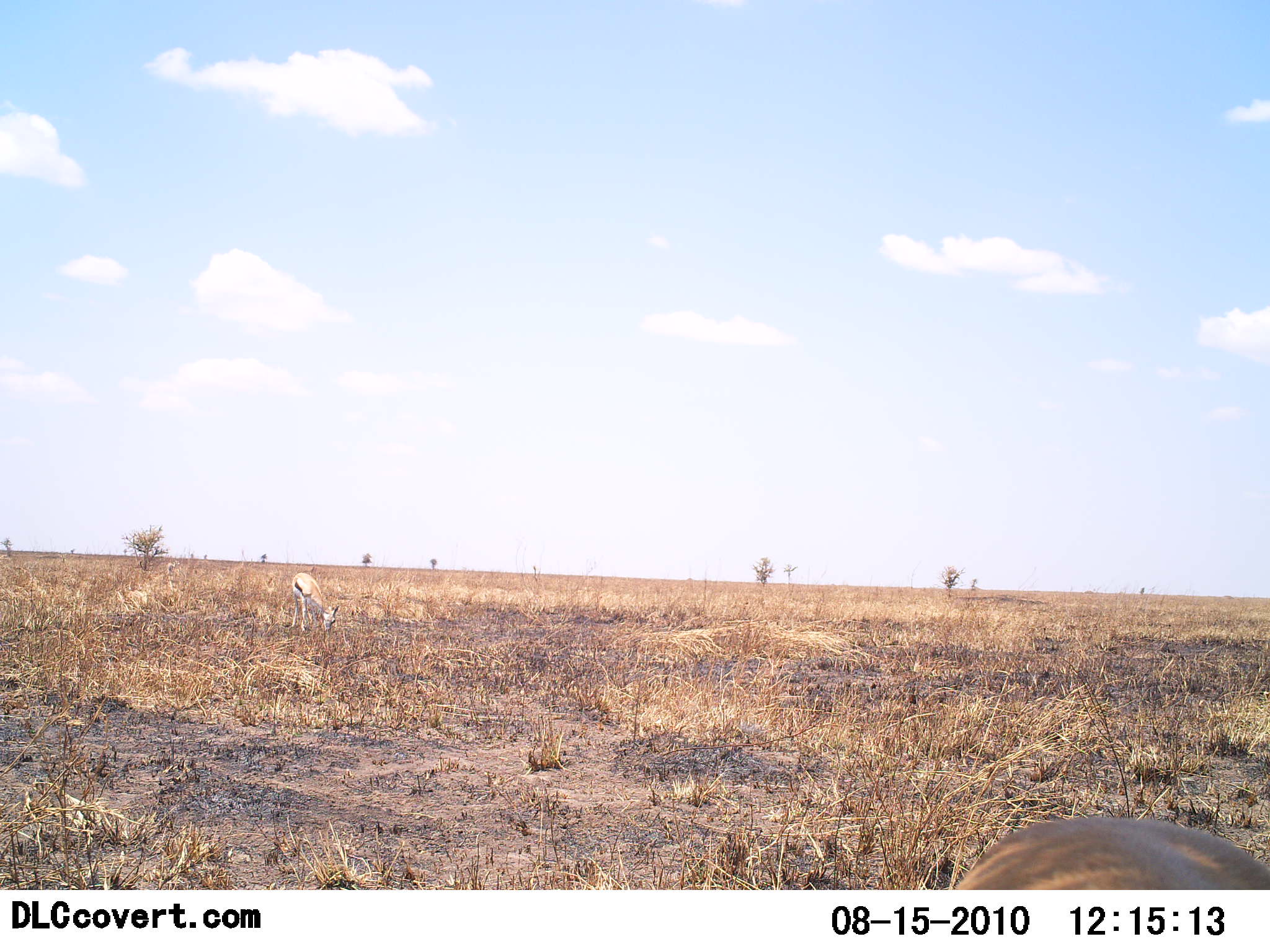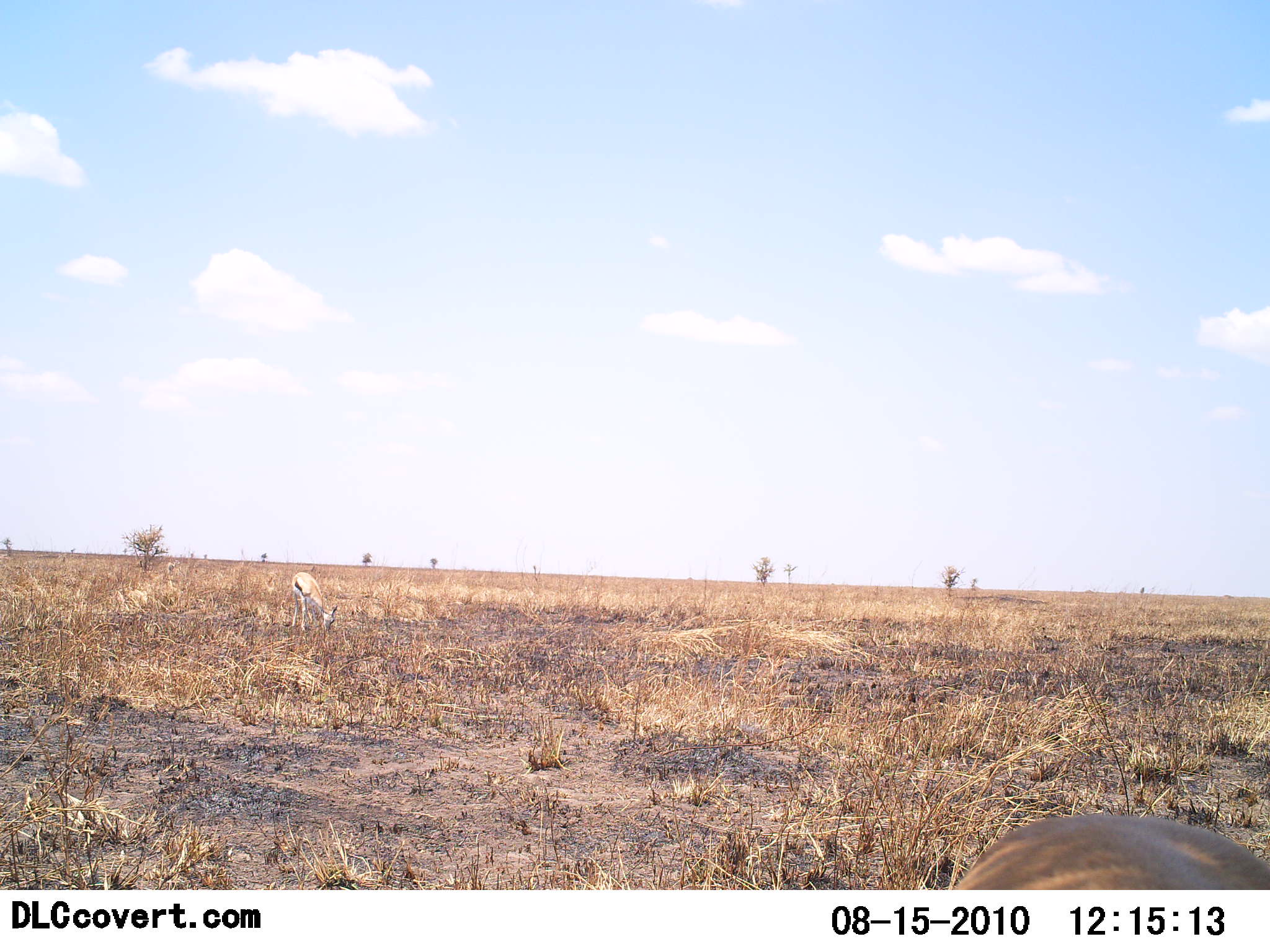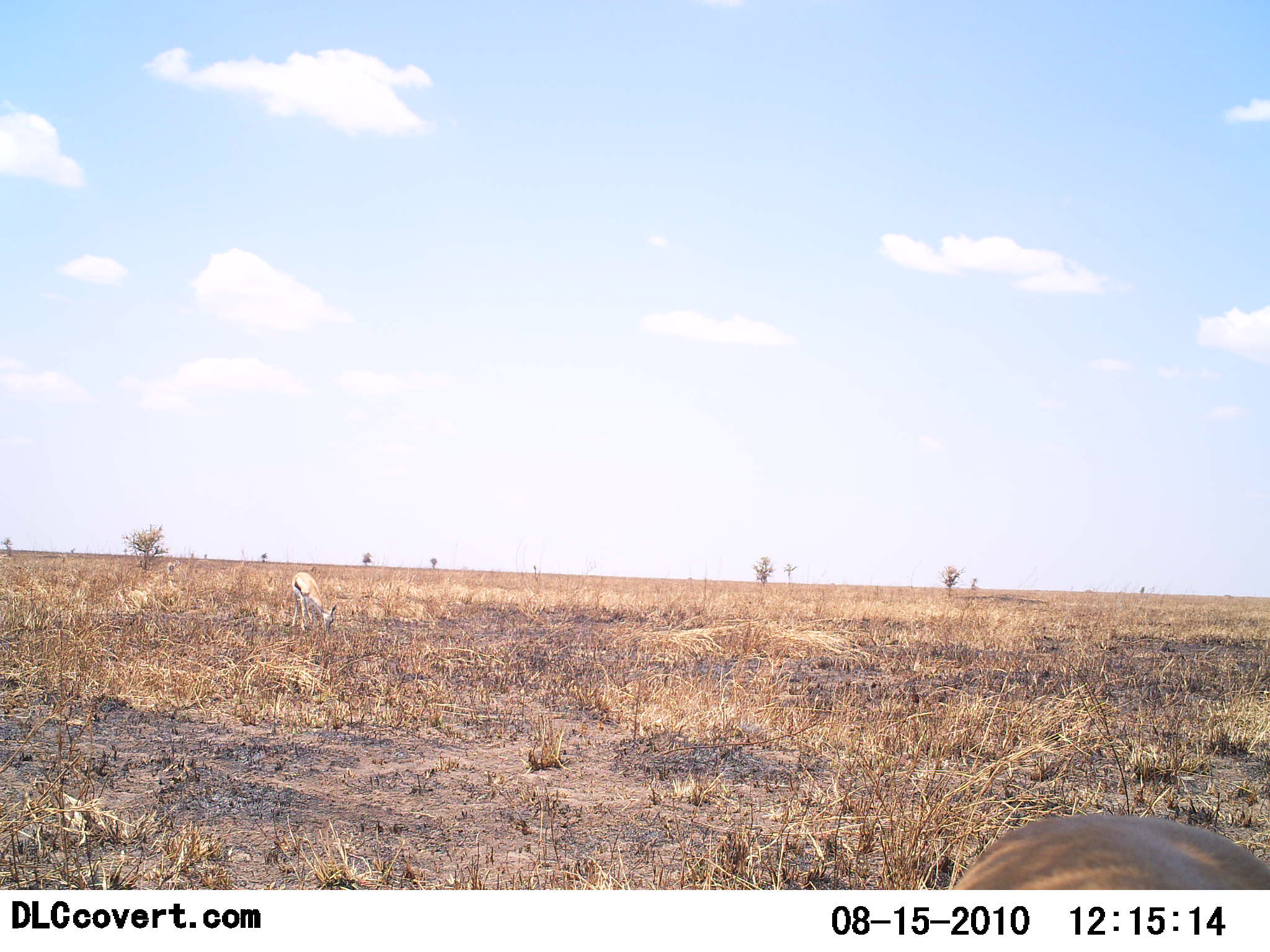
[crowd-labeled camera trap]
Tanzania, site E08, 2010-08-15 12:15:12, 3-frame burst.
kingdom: Animalia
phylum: Chordata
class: Mammalia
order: Artiodactyla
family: Bovidae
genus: Eudorcas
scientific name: Eudorcas thomsonii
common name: thomson's gazelle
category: gazellethomsons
Gazellethomsons (thomson's gazelle) (Eudorcas thomsonii), count 2. Behavior (volunteer vote fractions): standing 31%, resting 19%, moving 0%, interacting 0%. Young present (vote fraction): 0%. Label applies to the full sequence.